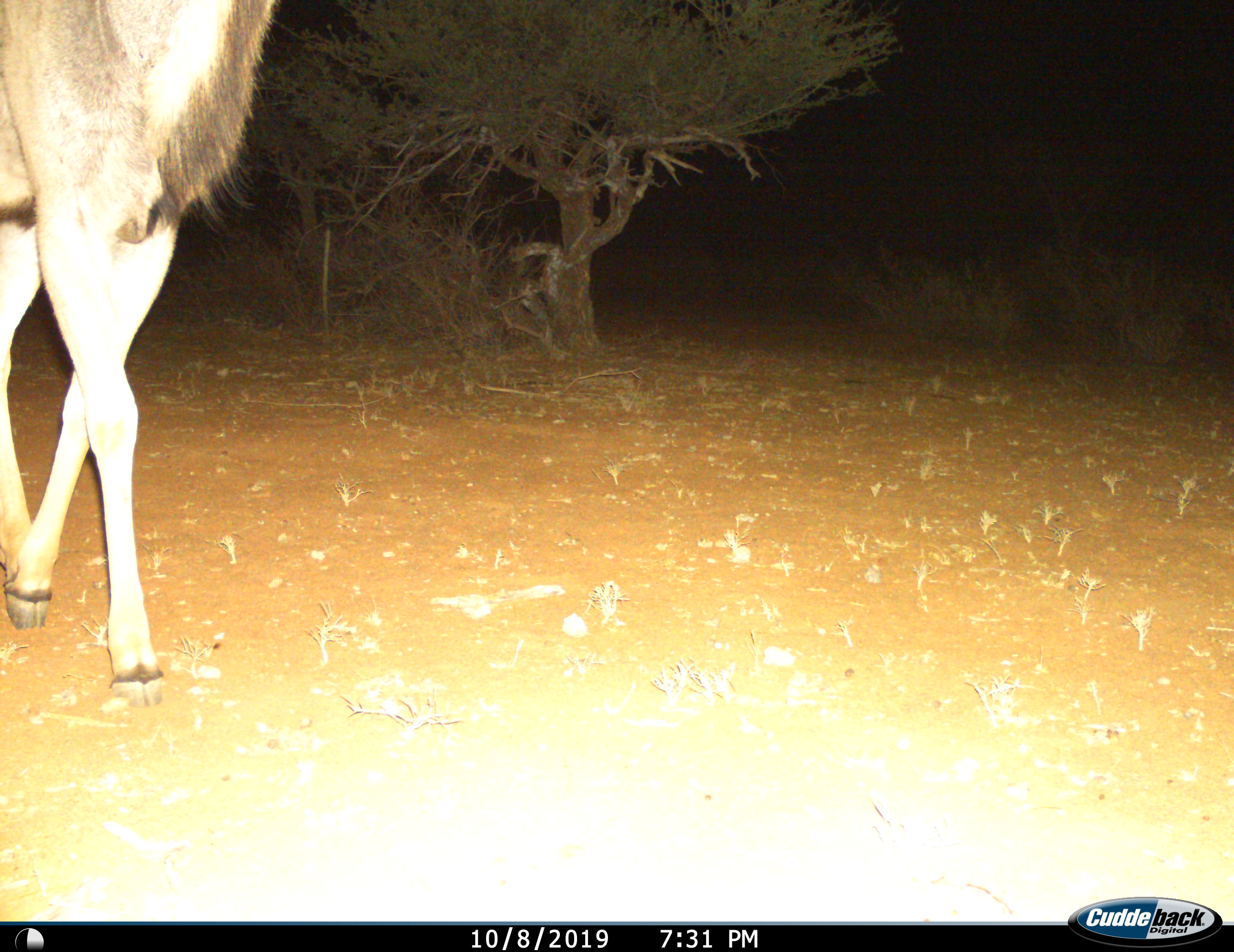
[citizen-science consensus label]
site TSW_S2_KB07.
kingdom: Animalia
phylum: Chordata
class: Mammalia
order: Artiodactyla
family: Bovidae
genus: Tragelaphus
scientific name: Tragelaphus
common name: kudu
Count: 1.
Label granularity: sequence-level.